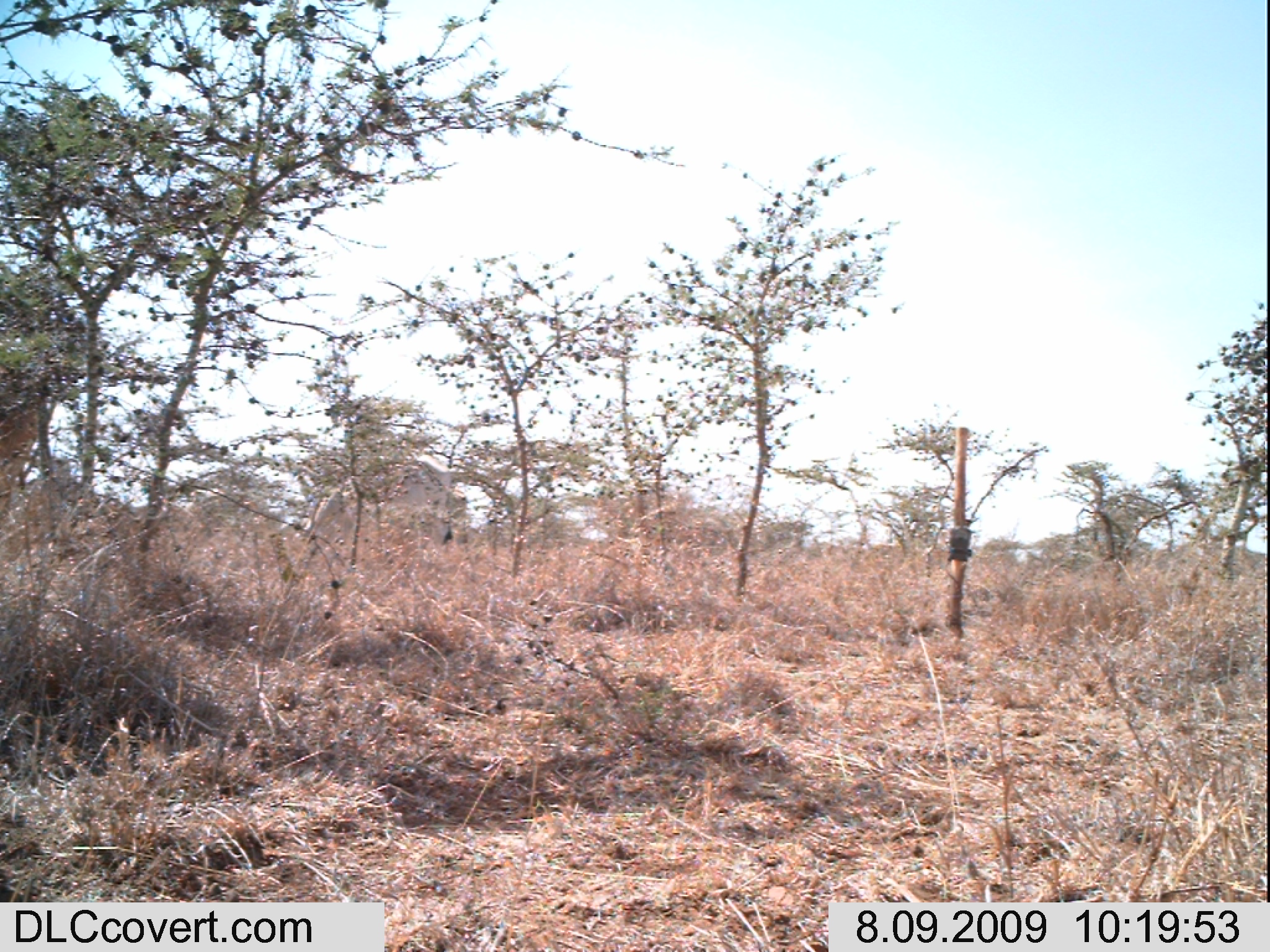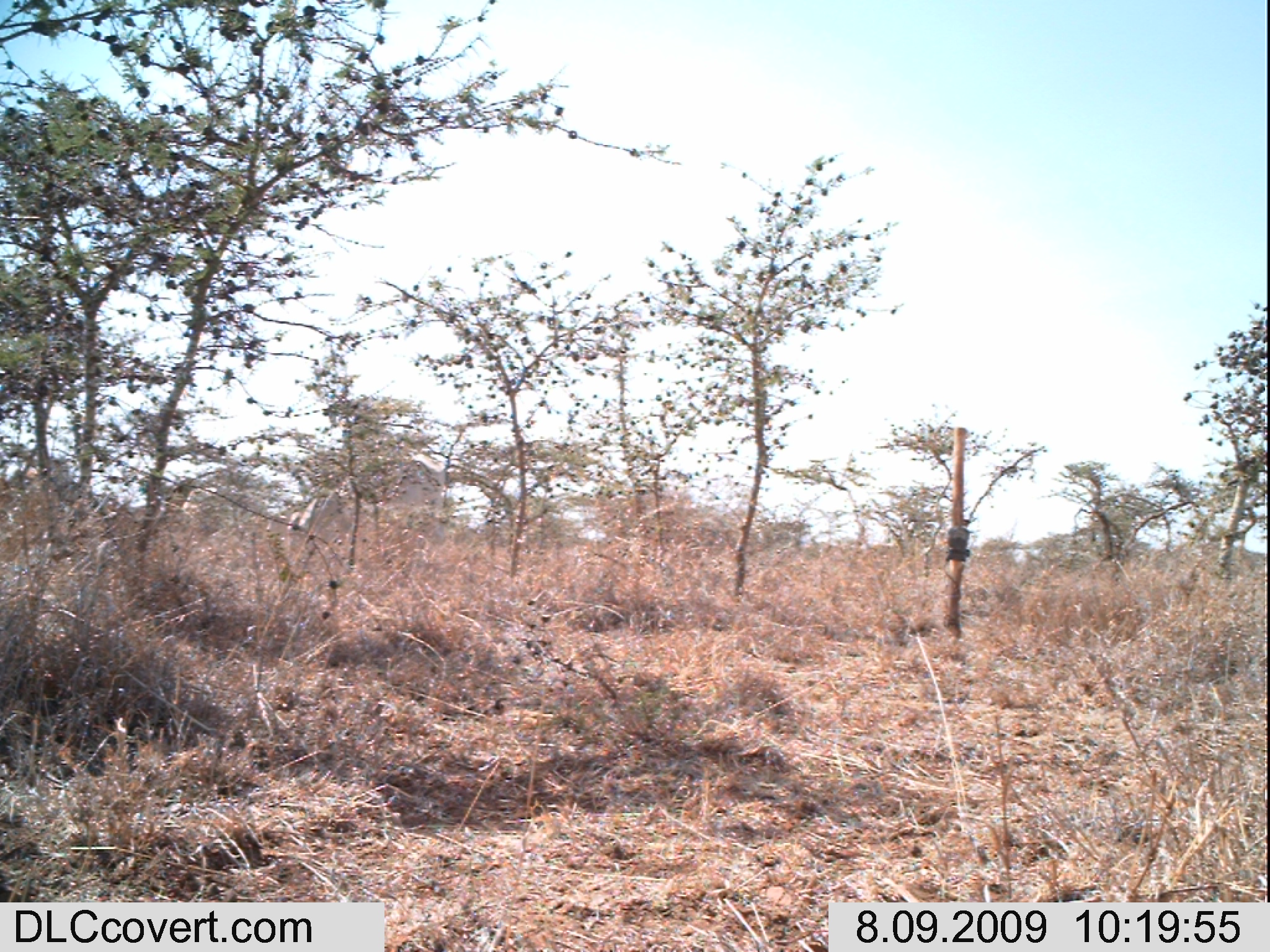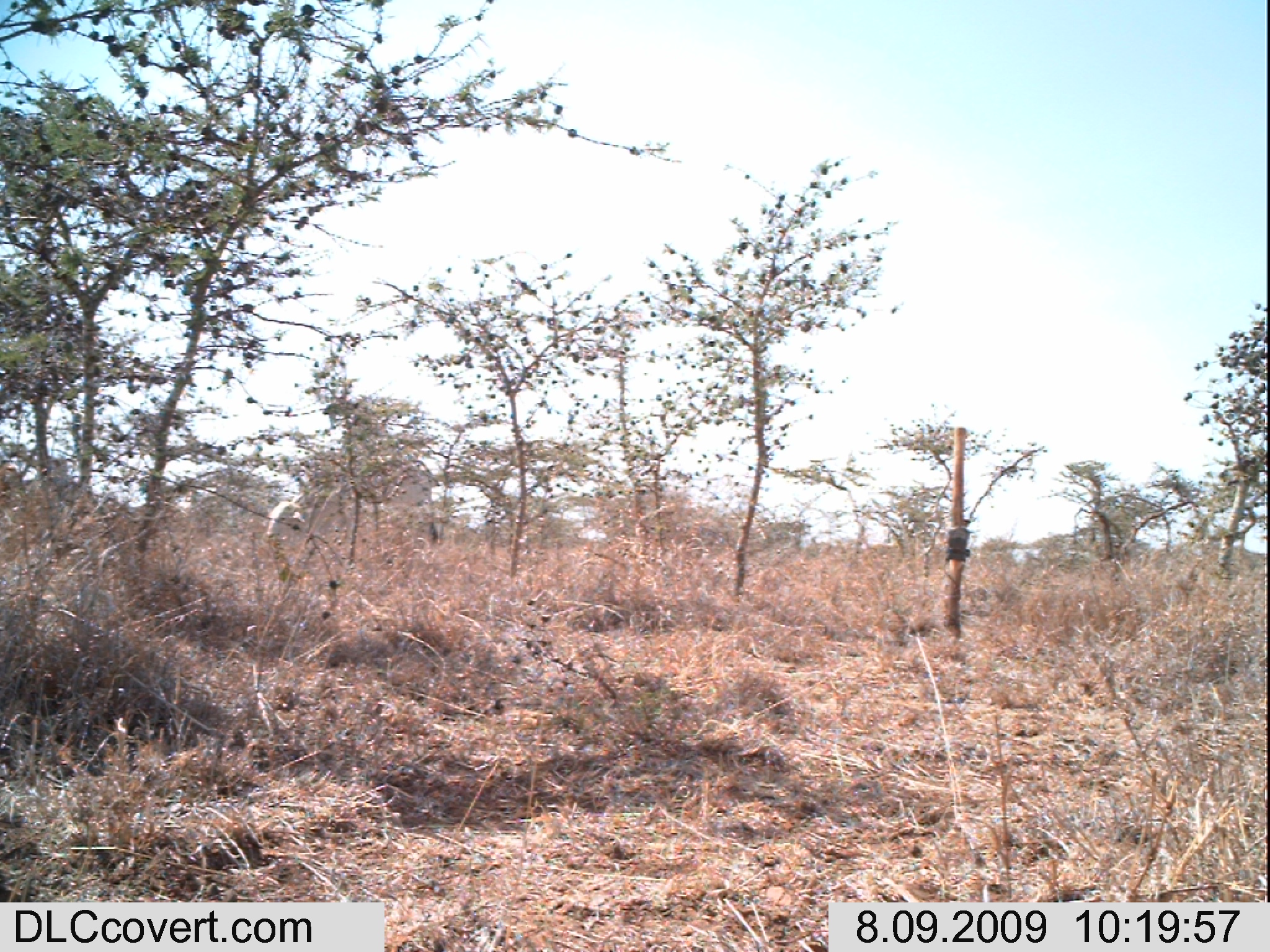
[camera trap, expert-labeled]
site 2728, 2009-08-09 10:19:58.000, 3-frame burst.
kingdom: Animalia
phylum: Chordata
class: Mammalia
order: Artiodactyla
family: Bovidae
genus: Bos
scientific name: Bos taurus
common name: domestic cattle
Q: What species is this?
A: Bos taurus (domestic cattle).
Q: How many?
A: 2.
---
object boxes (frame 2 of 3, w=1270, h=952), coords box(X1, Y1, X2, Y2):
bos taurus: box(284, 495, 330, 547)